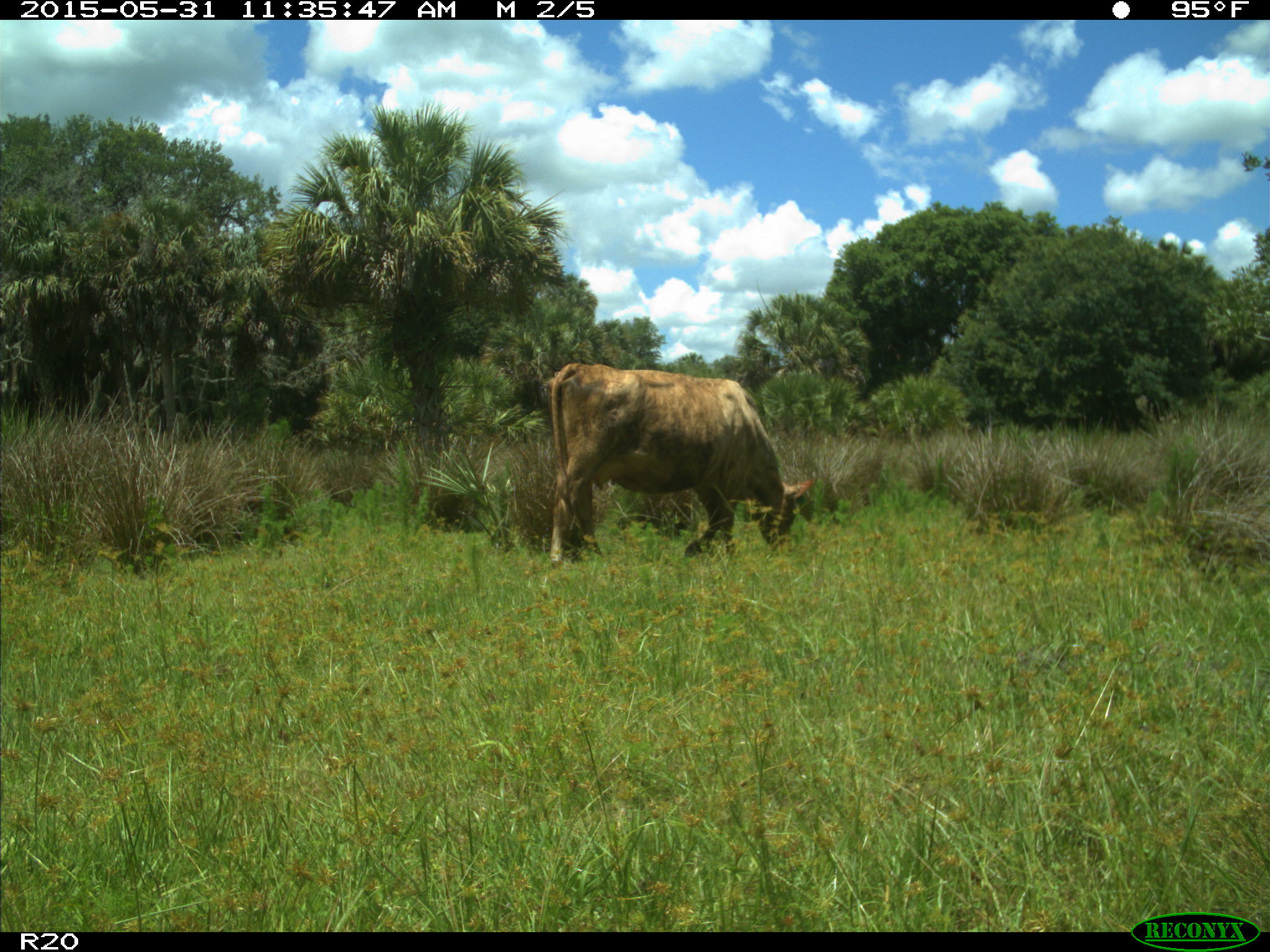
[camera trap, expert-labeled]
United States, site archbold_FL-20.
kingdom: Animalia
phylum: Chordata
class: Mammalia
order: Artiodactyla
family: Bovidae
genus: Bos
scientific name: Bos taurus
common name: domestic cow